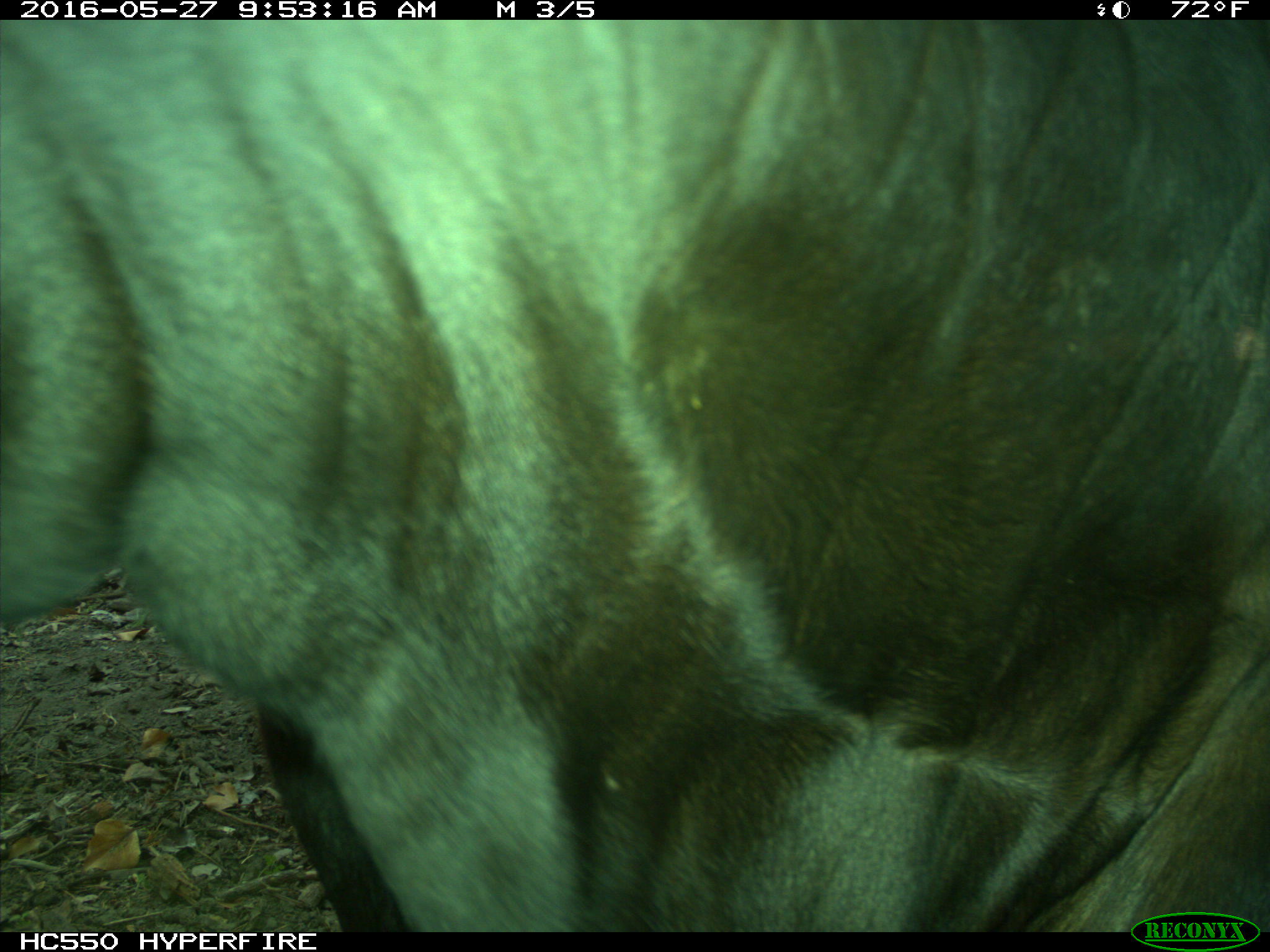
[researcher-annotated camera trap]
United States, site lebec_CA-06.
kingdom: Animalia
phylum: Chordata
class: Mammalia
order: Artiodactyla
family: Bovidae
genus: Bos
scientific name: Bos taurus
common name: domestic cow